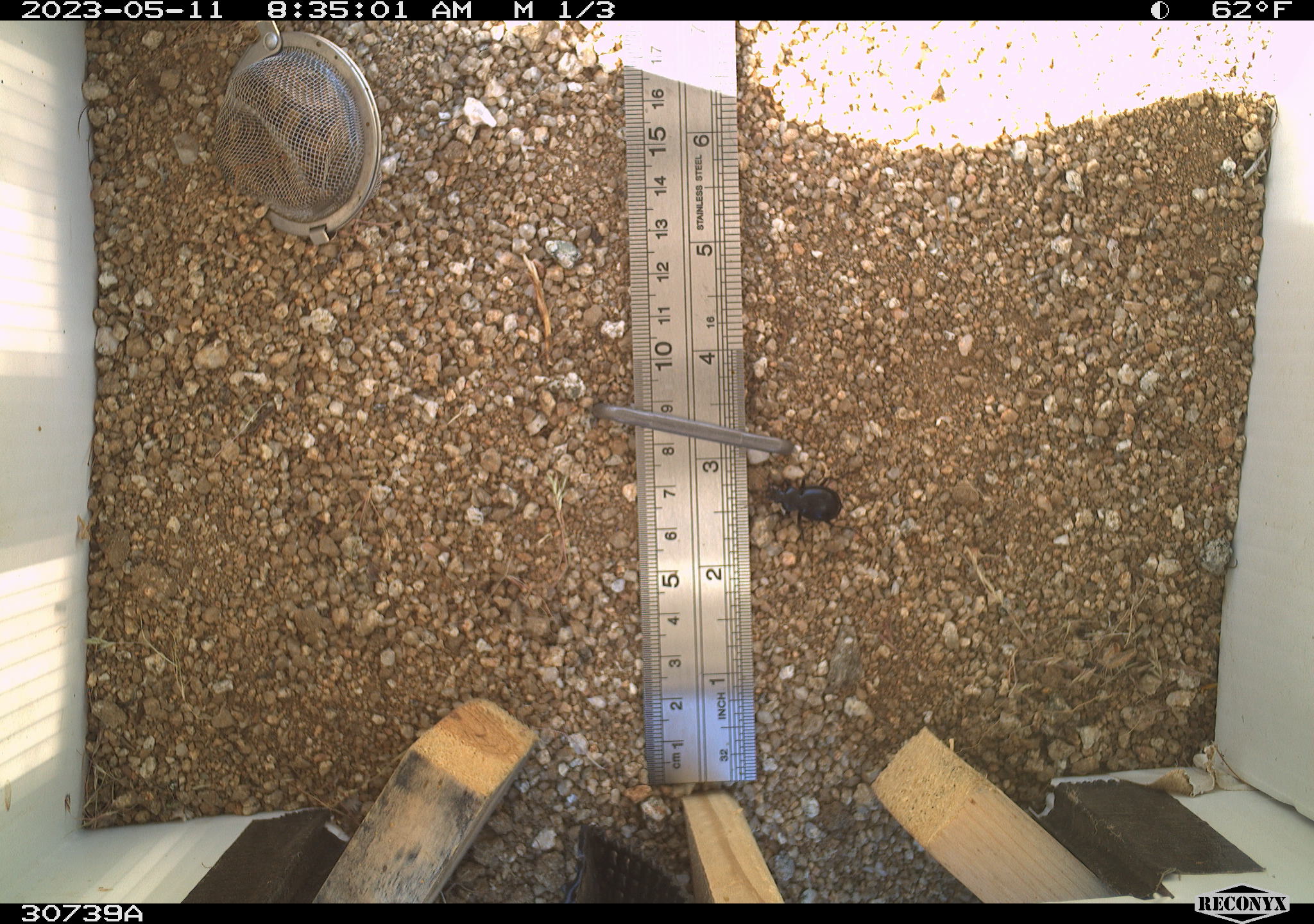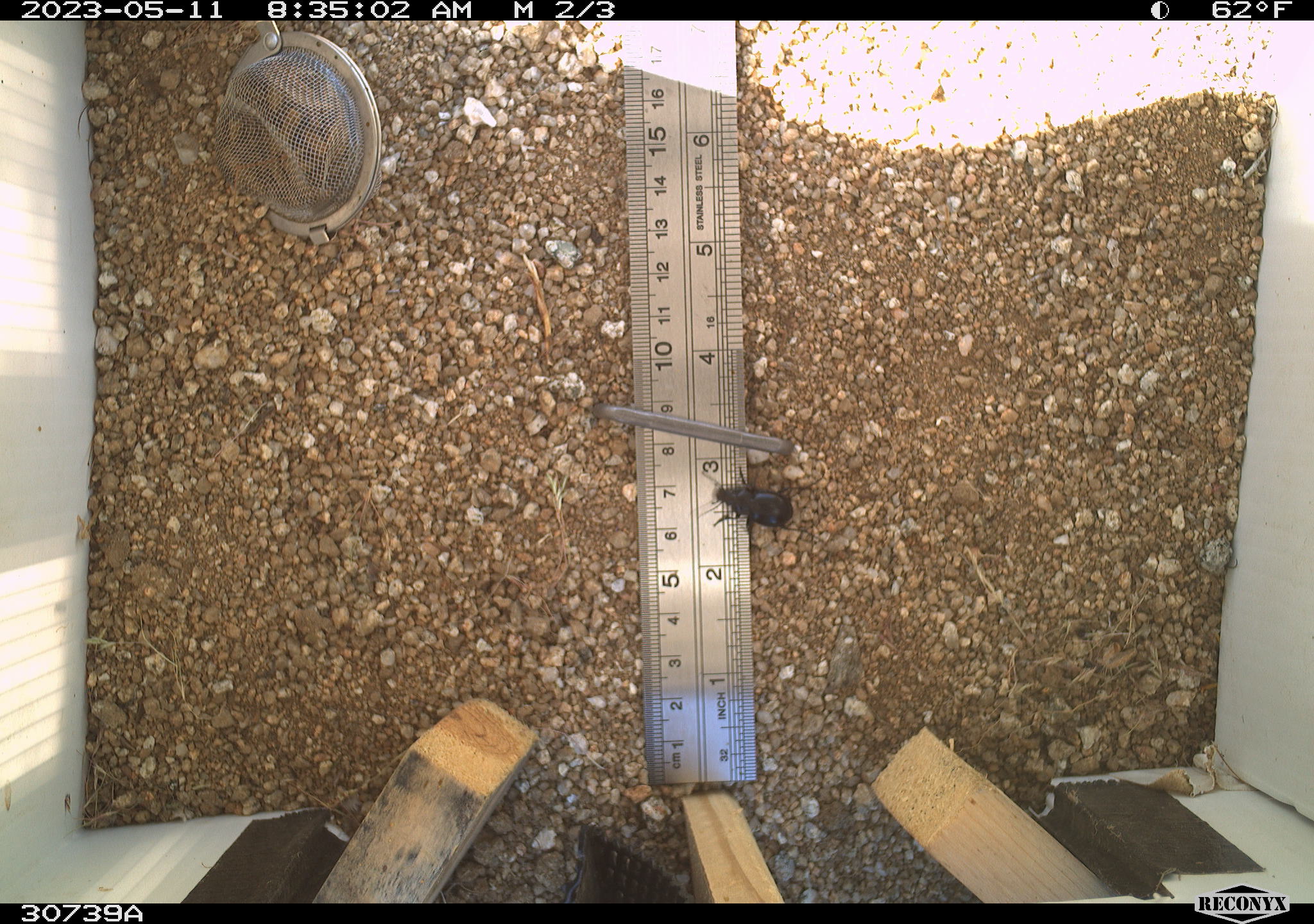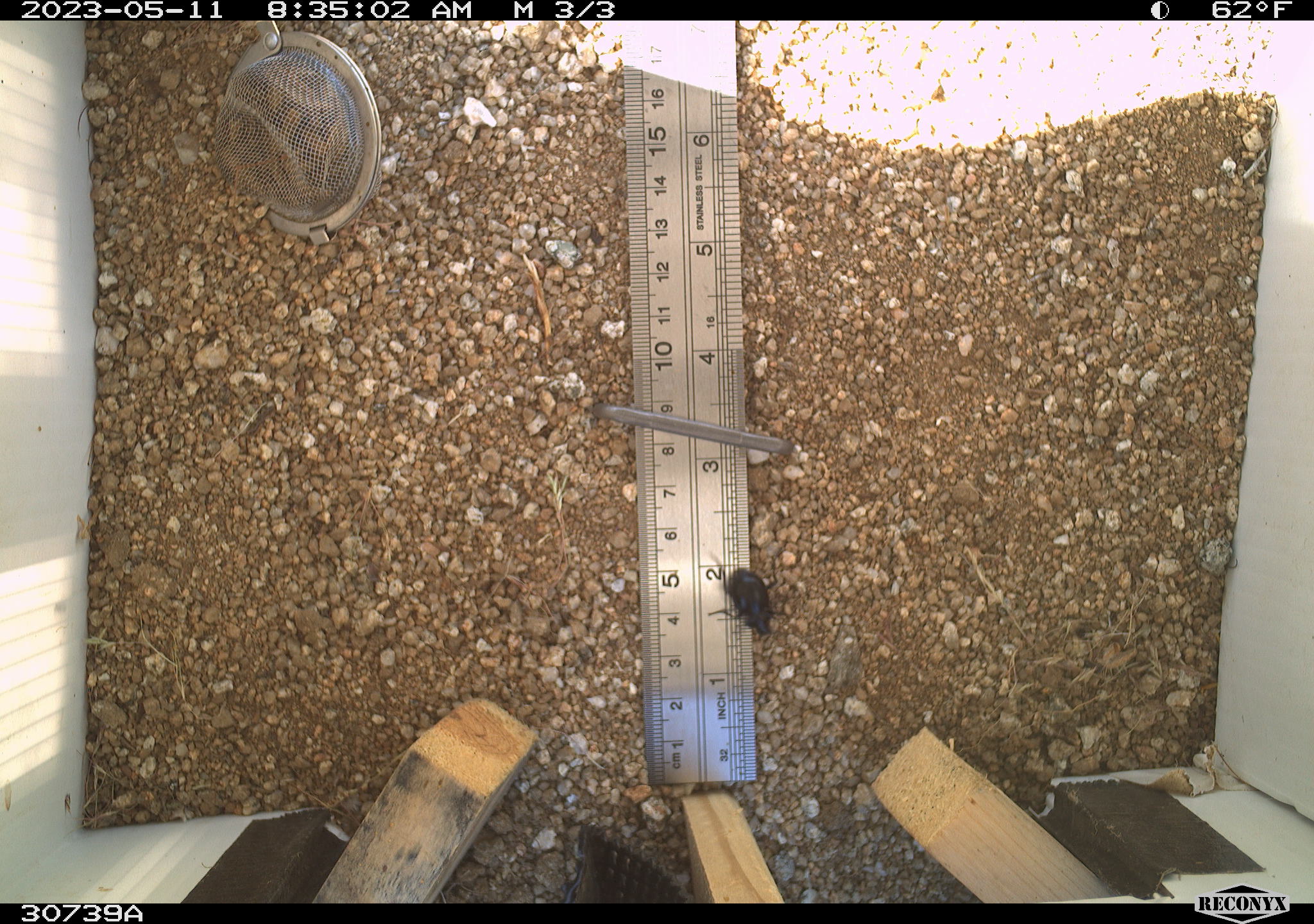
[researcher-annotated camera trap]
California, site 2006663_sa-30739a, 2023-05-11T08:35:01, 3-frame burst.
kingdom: Animalia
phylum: Arthropoda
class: Insecta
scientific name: Insecta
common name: insect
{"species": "insect (Insecta)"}